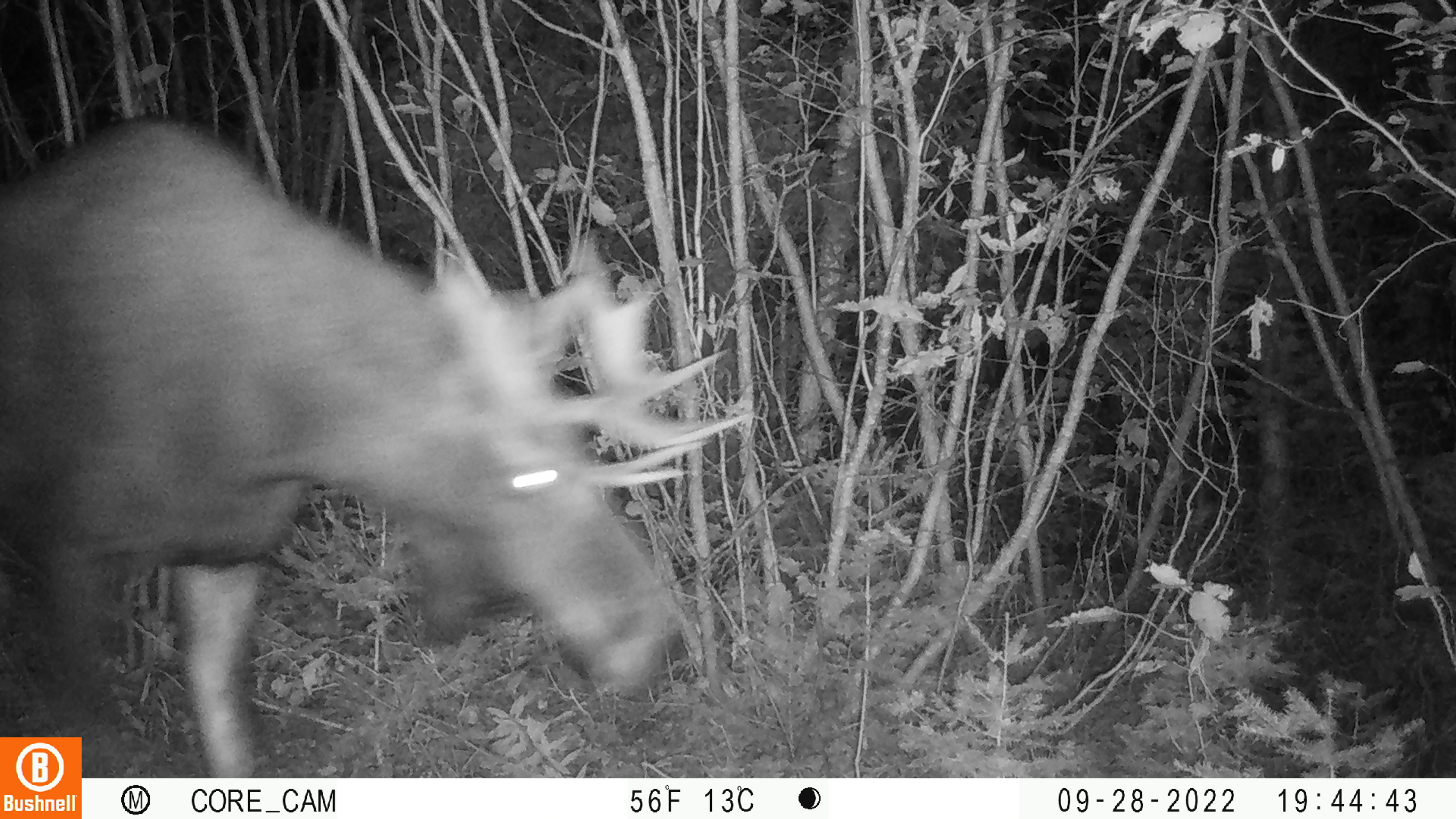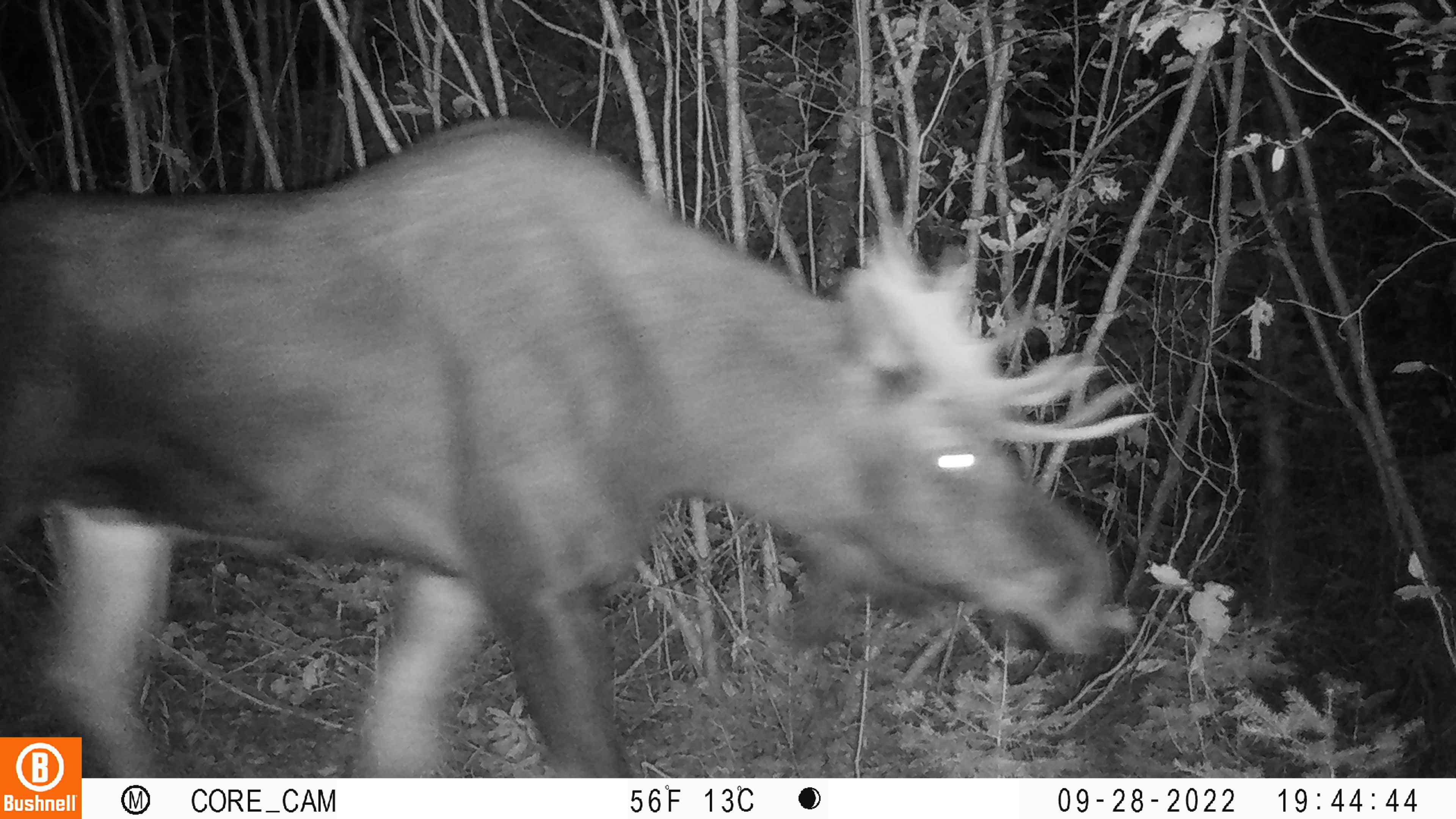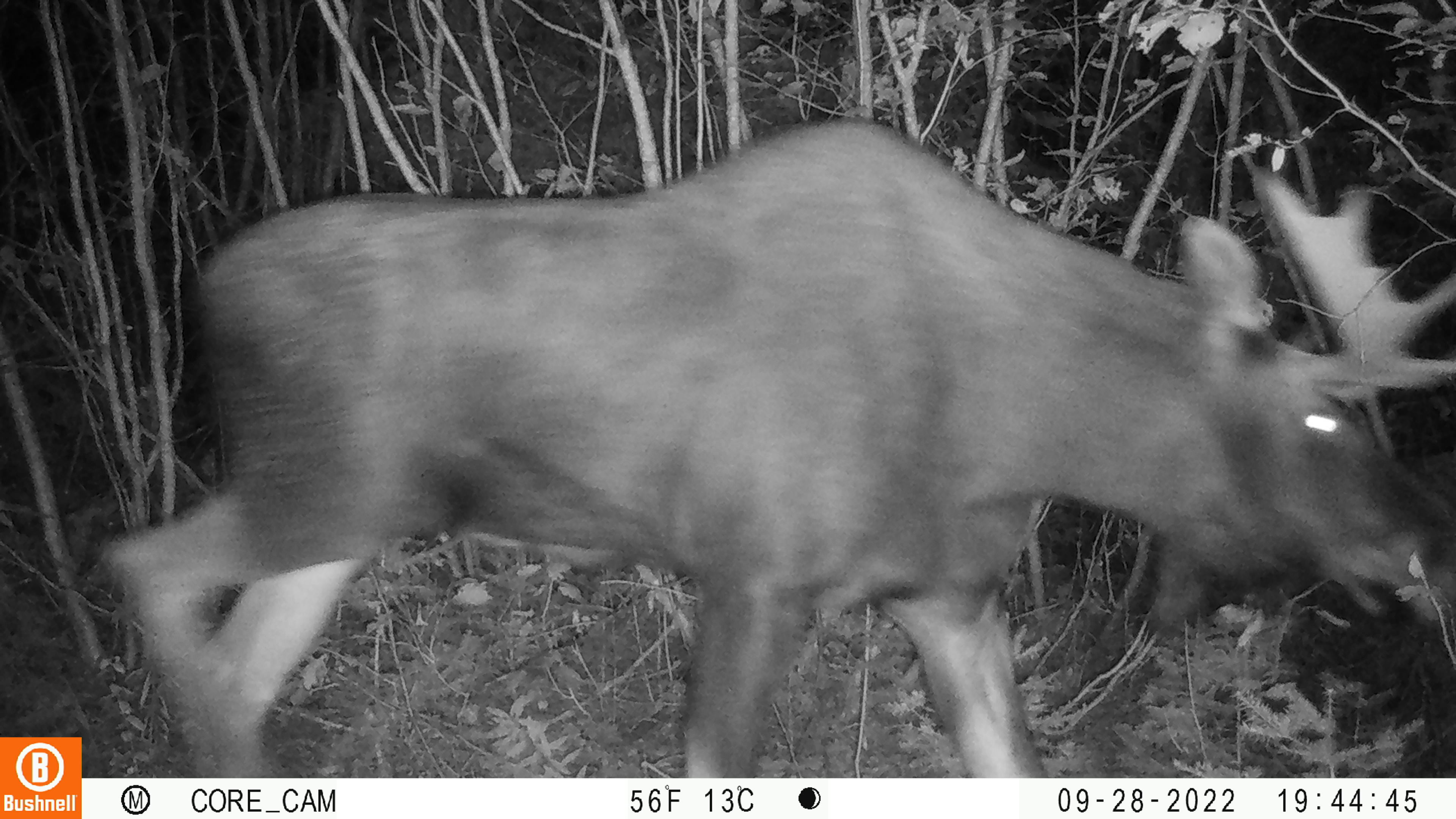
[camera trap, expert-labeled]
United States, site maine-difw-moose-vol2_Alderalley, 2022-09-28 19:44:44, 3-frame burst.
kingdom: Animalia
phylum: Chordata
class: Mammalia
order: Artiodactyla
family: Cervidae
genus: Alces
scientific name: Alces alces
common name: moose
Moose (Alces alces).